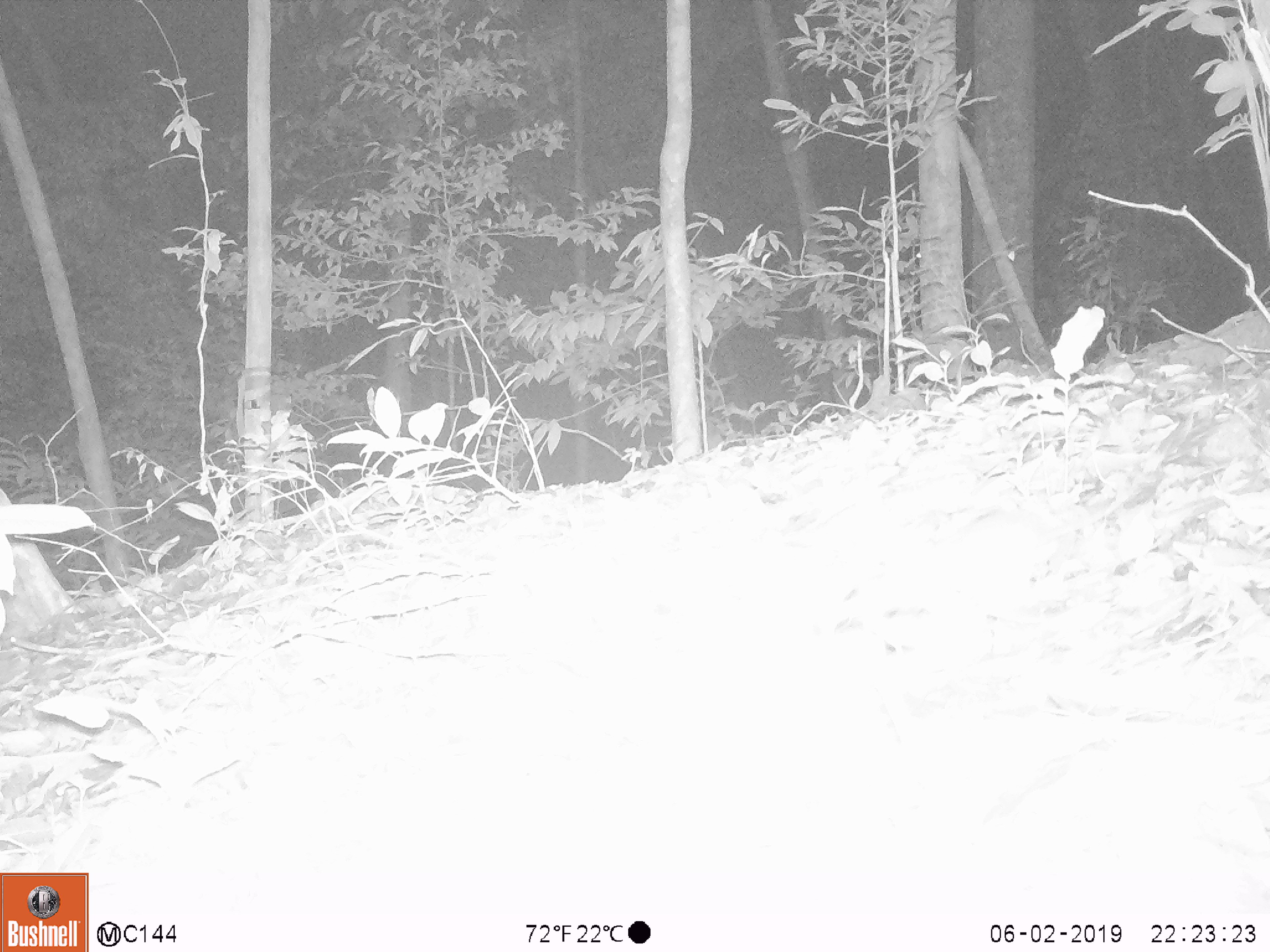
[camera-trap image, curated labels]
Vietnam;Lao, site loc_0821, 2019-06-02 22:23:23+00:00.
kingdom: Animalia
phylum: Chordata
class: Mammalia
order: Rodentia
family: Muridae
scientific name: Muridae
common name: old-world mice and rats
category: unidentified murid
Unidentified murid (old-world mice and rats) (Muridae). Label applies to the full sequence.